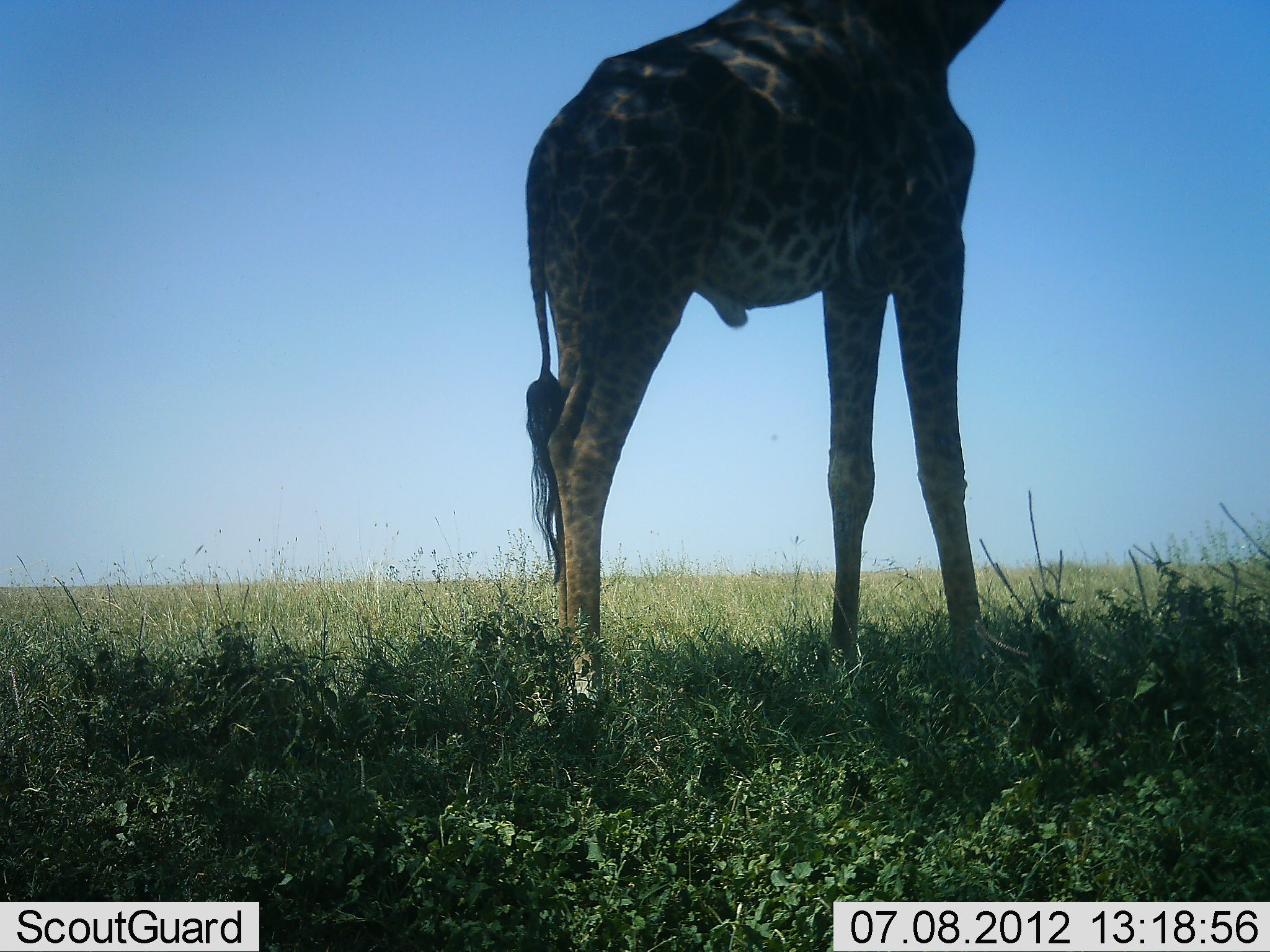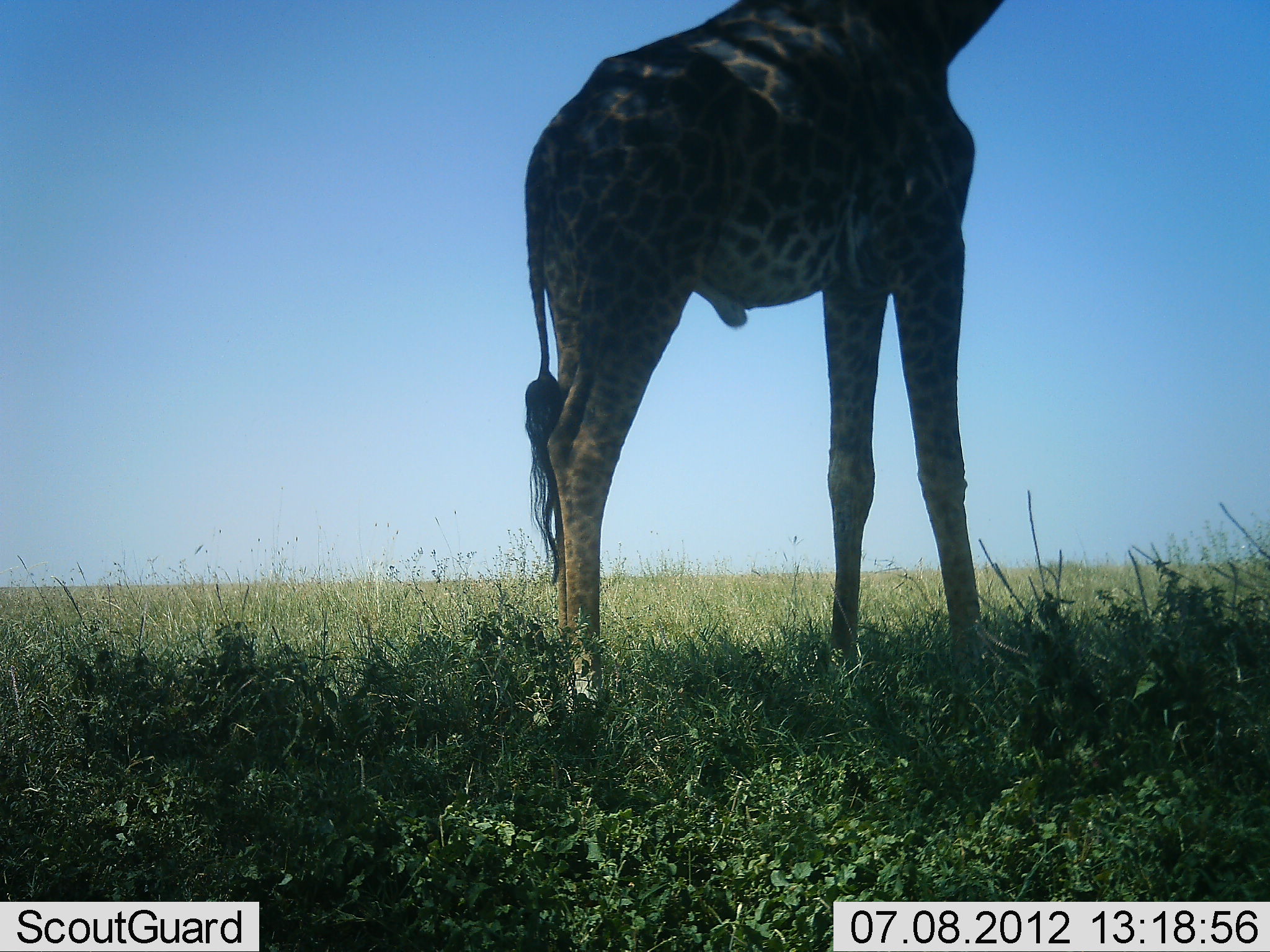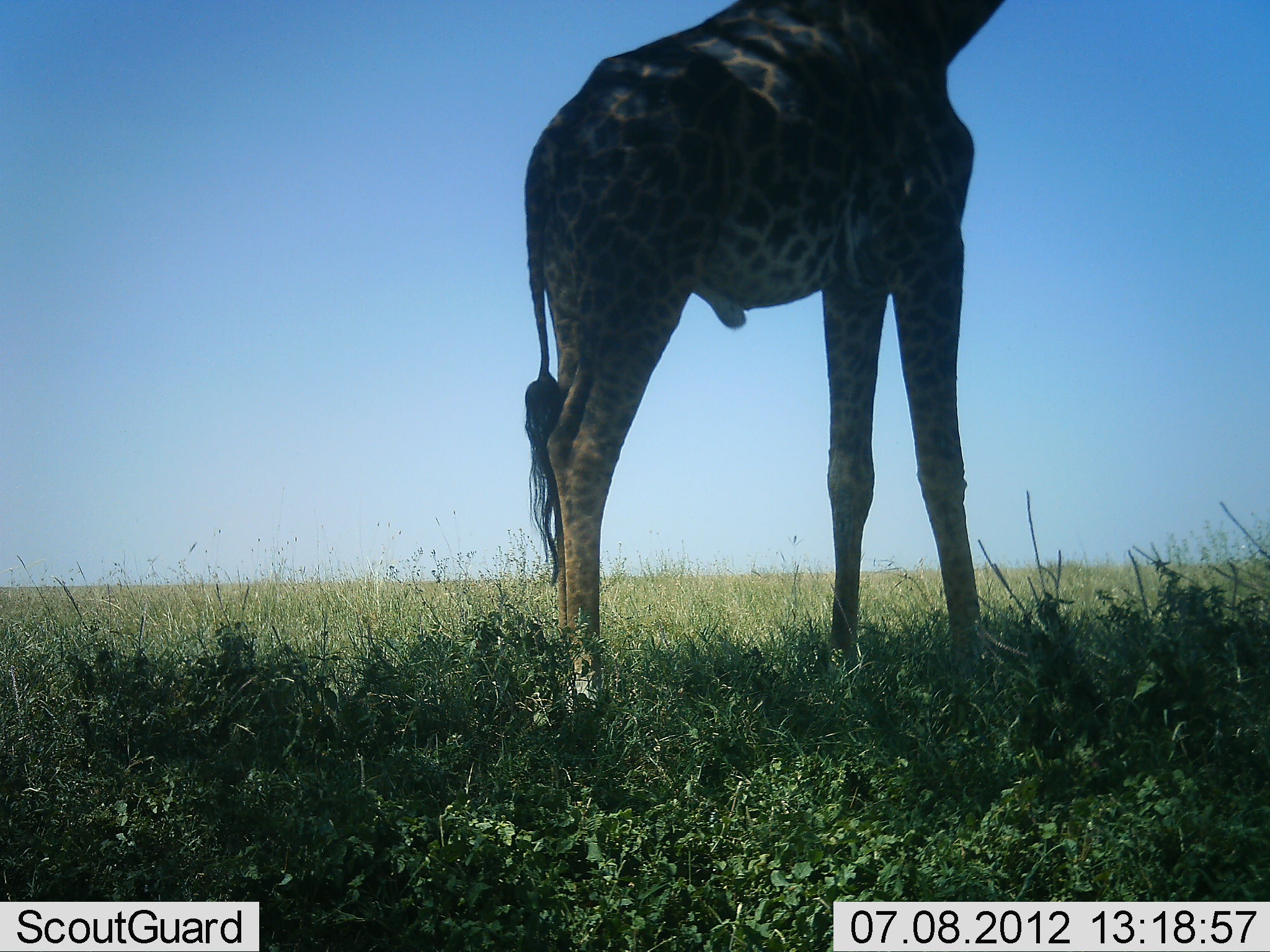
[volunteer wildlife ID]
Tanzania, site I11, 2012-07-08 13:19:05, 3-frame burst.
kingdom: Animalia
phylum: Chordata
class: Mammalia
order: Artiodactyla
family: Giraffidae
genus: Giraffa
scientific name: Giraffa camelopardalis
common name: giraffe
Giraffe (Giraffa camelopardalis), count 1. Behavior (volunteer vote fractions): standing 100%, resting 0%, moving 0%, interacting 0%. Young present (vote fraction): 0%. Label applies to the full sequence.